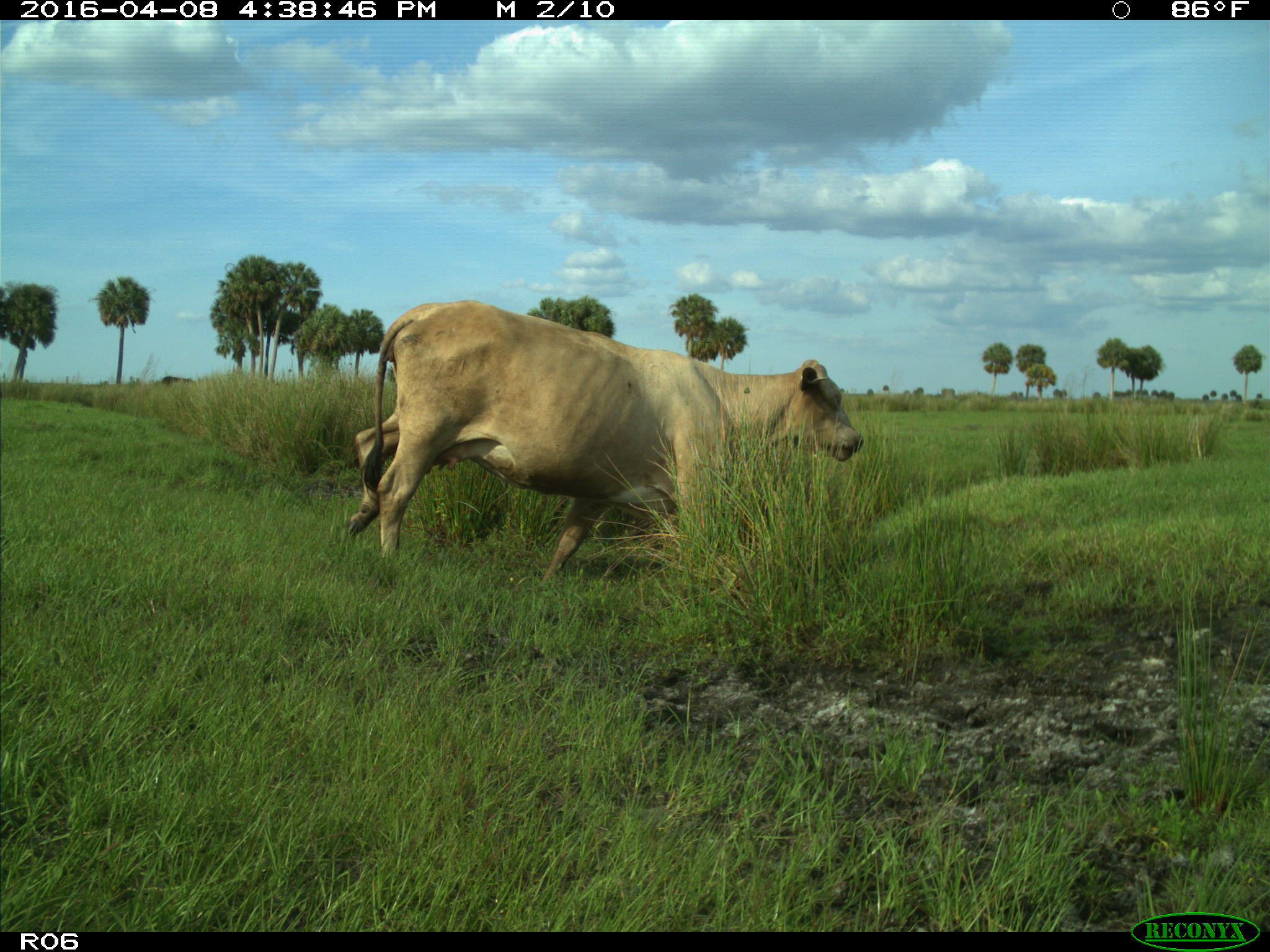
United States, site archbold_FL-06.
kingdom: Animalia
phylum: Chordata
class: Mammalia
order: Artiodactyla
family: Bovidae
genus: Bos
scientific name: Bos taurus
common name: domestic cow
Bos taurus (domestic cow).